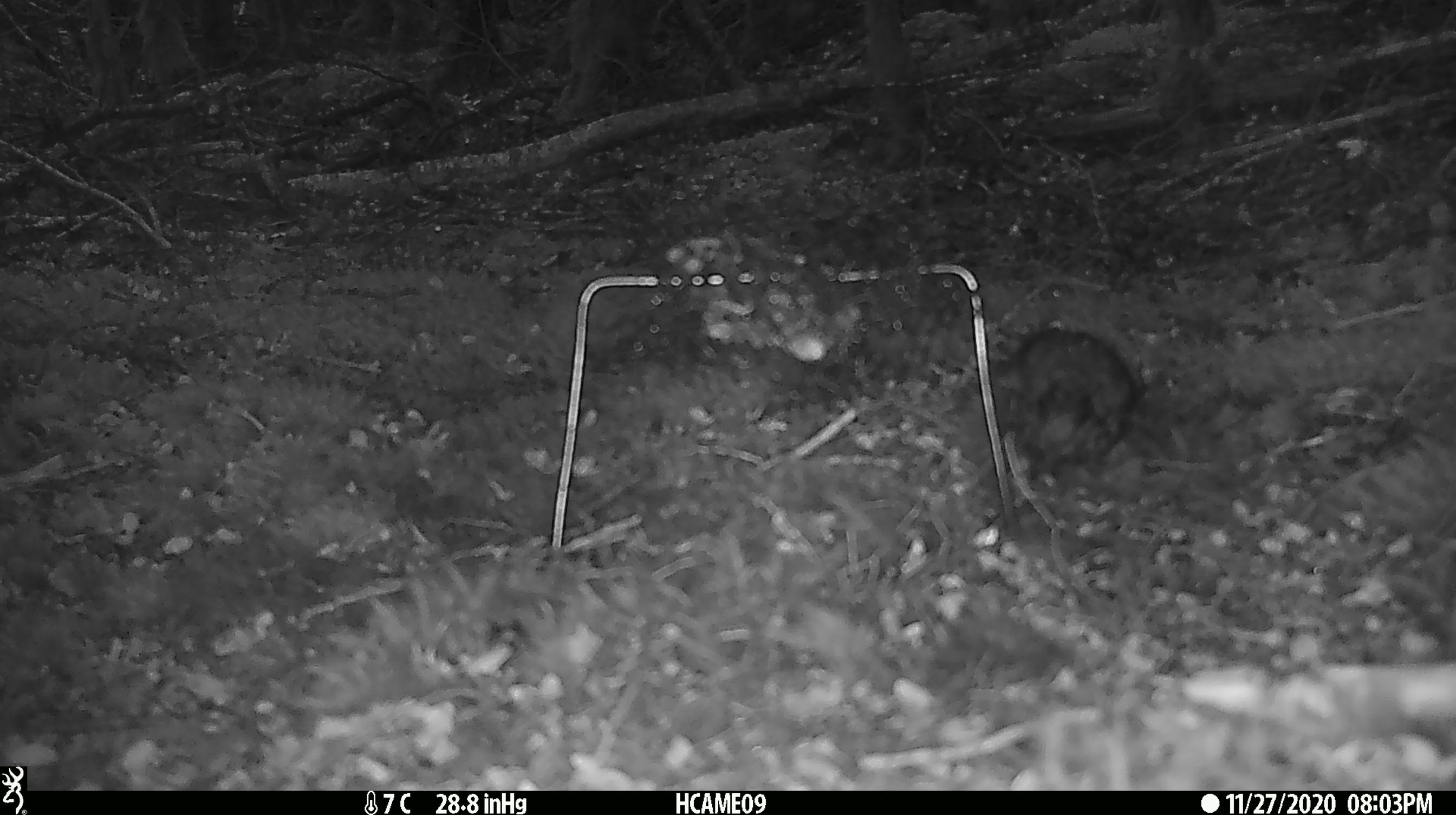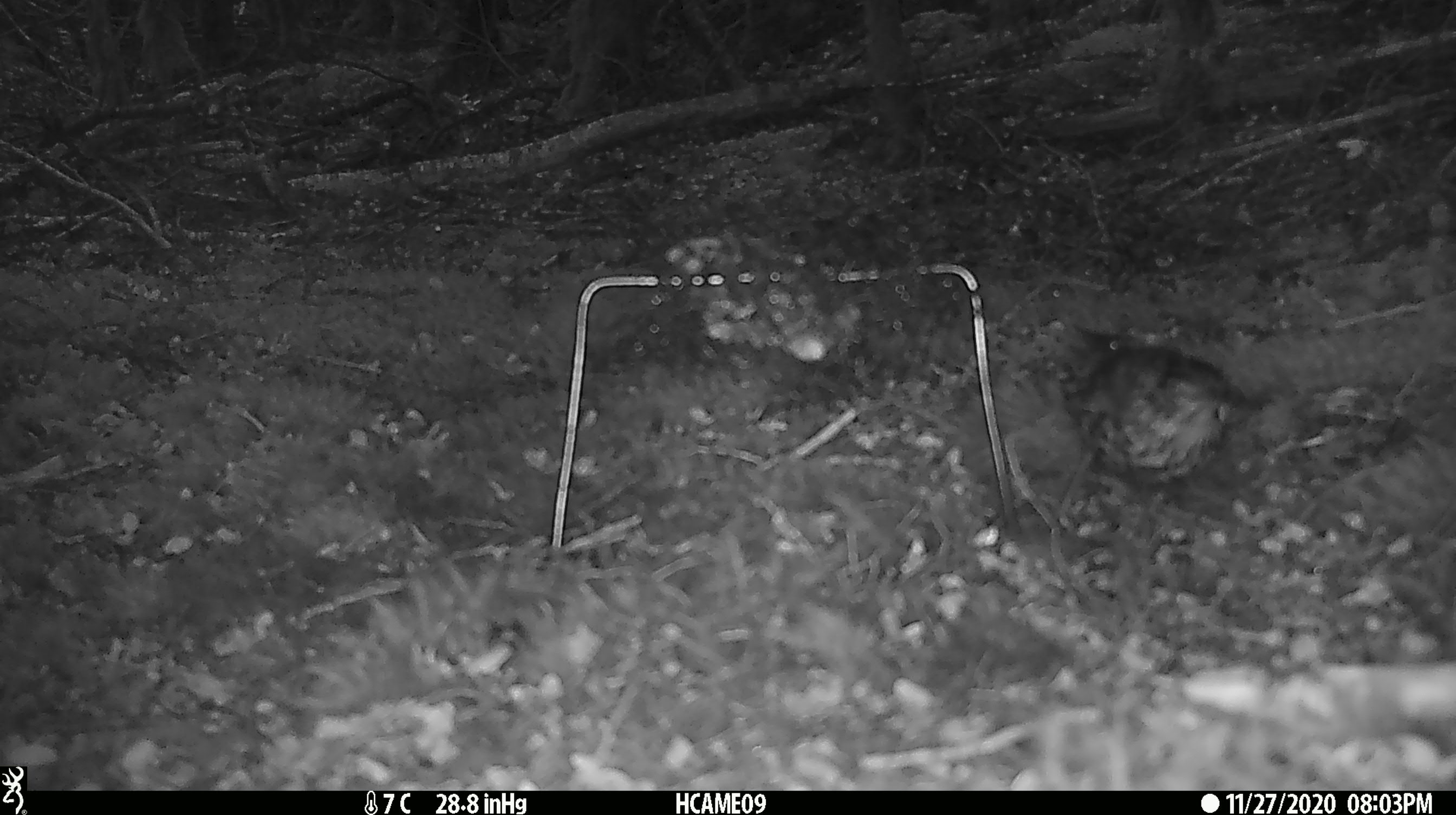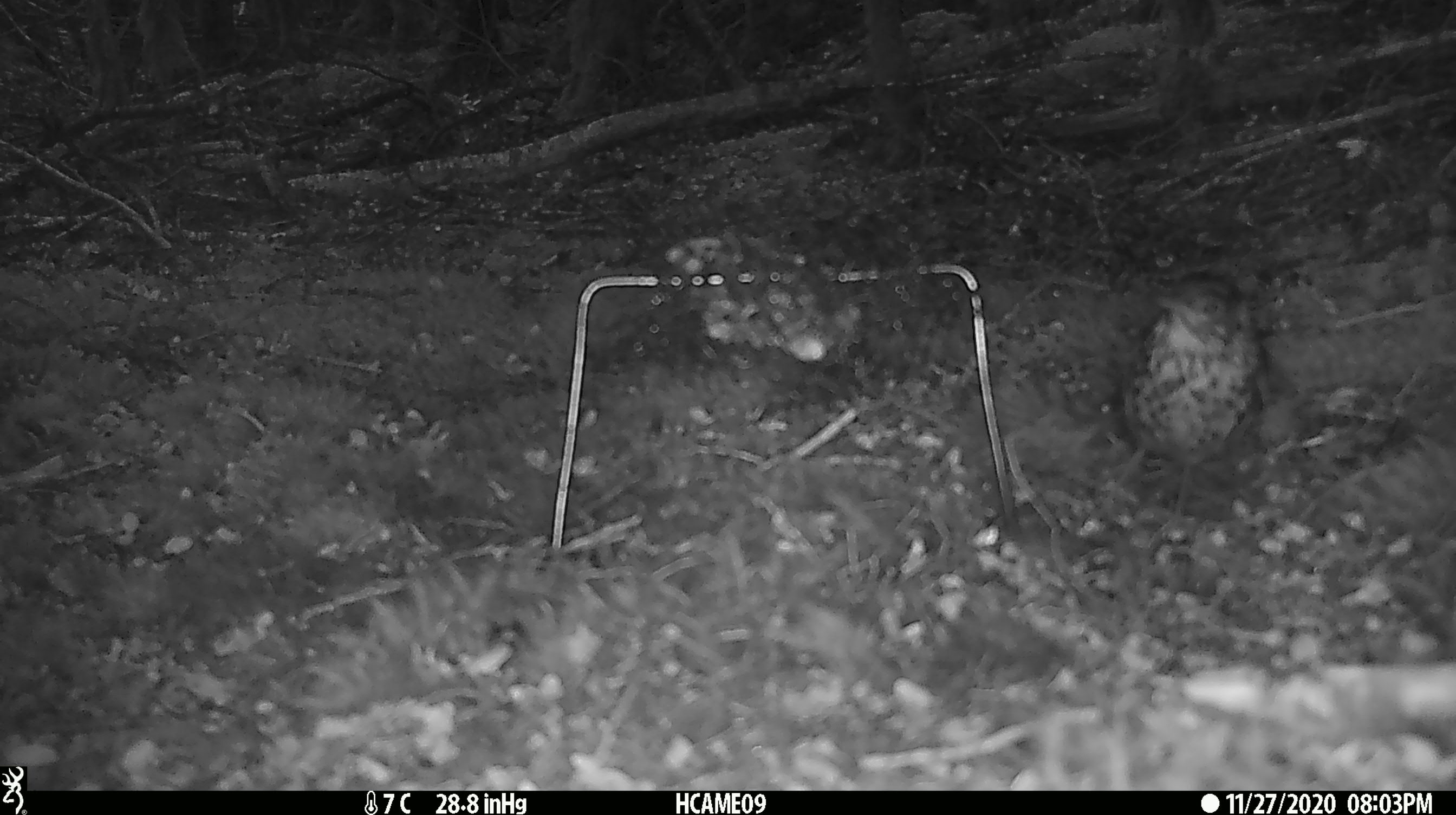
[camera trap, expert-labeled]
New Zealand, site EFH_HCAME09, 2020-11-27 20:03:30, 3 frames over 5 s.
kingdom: Animalia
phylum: Chordata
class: Aves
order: Passeriformes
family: Turdidae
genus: Turdus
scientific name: Turdus philomelos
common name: song thrush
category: thrush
Thrush (song thrush) (Turdus philomelos).